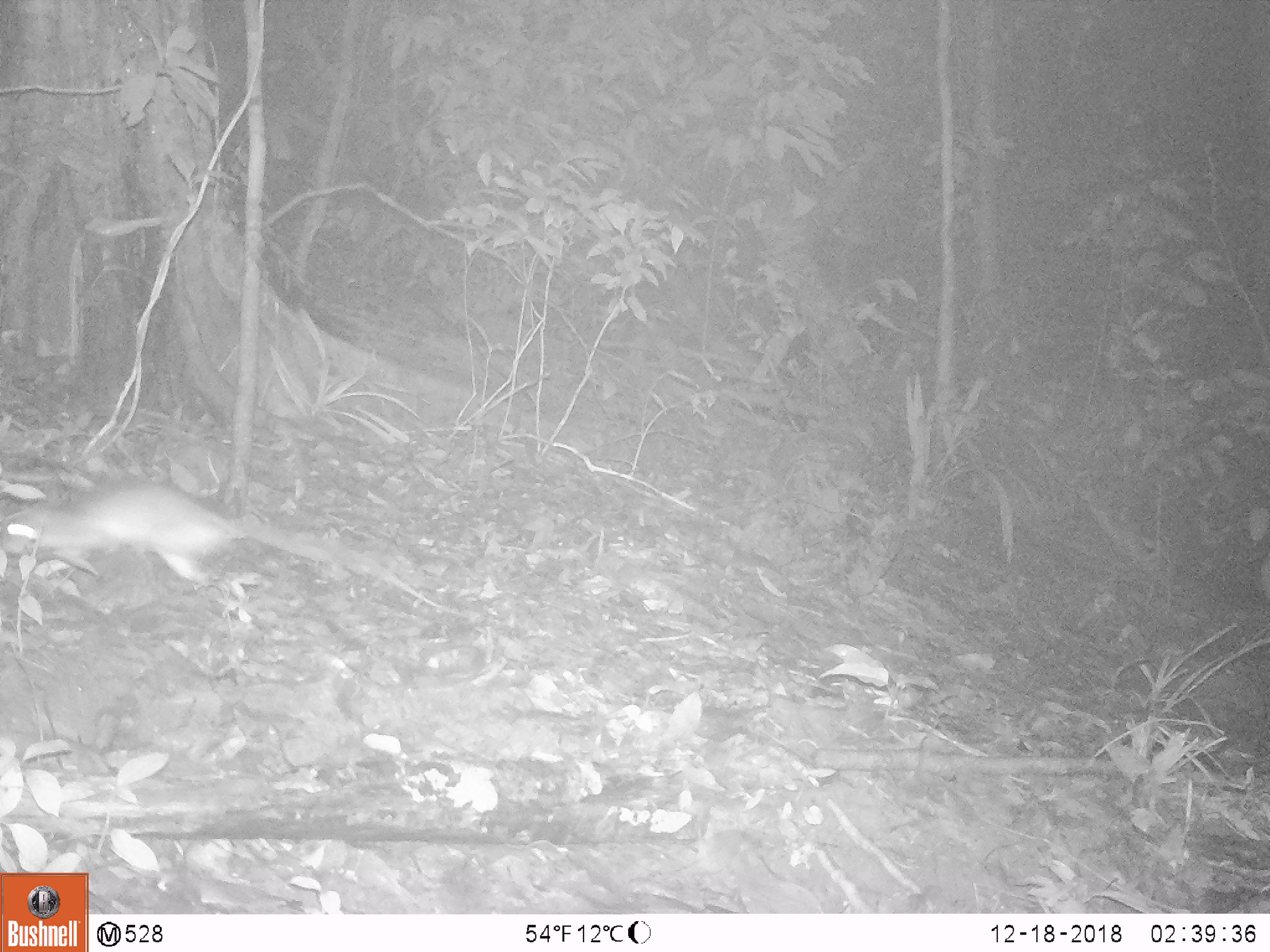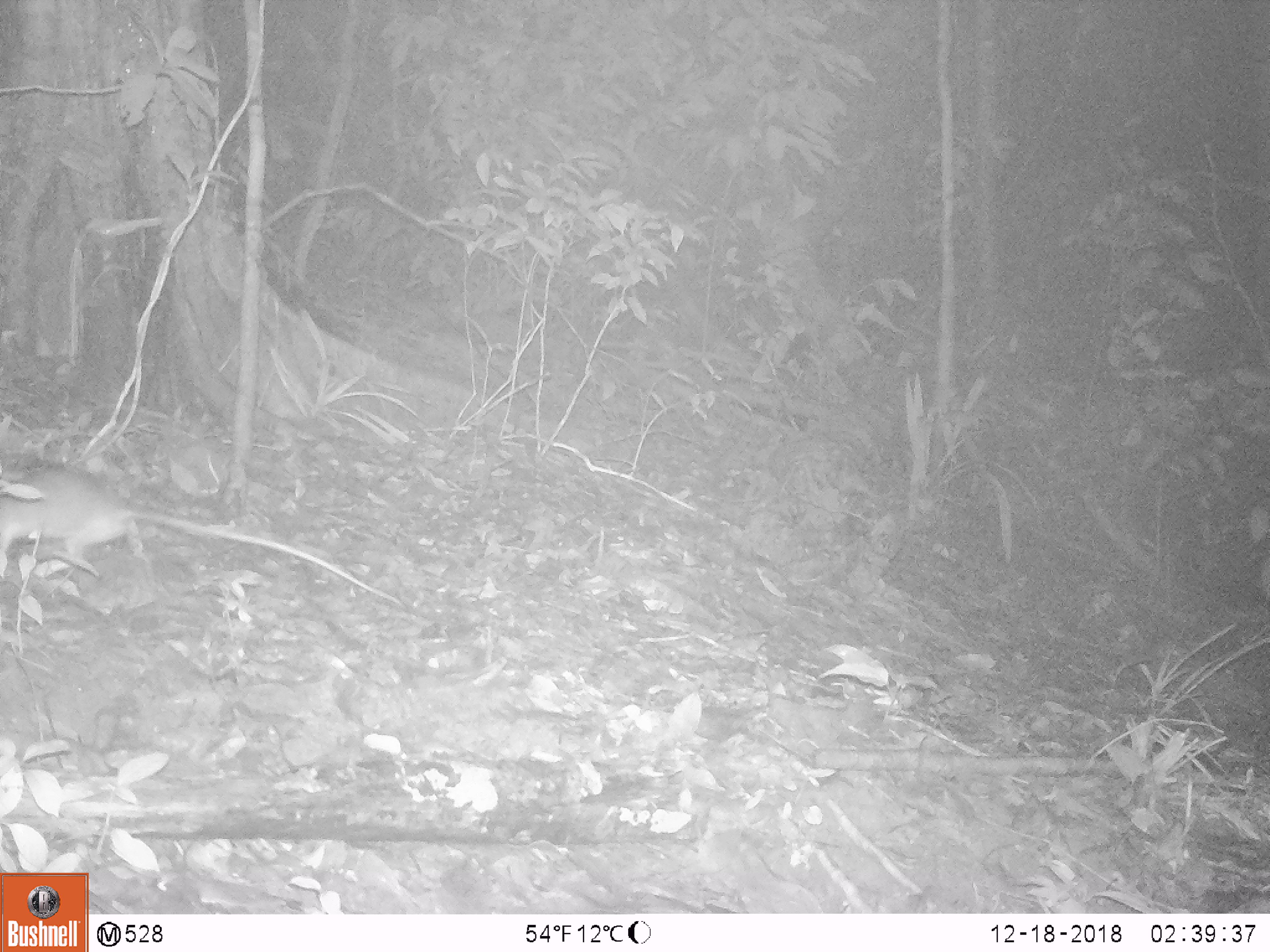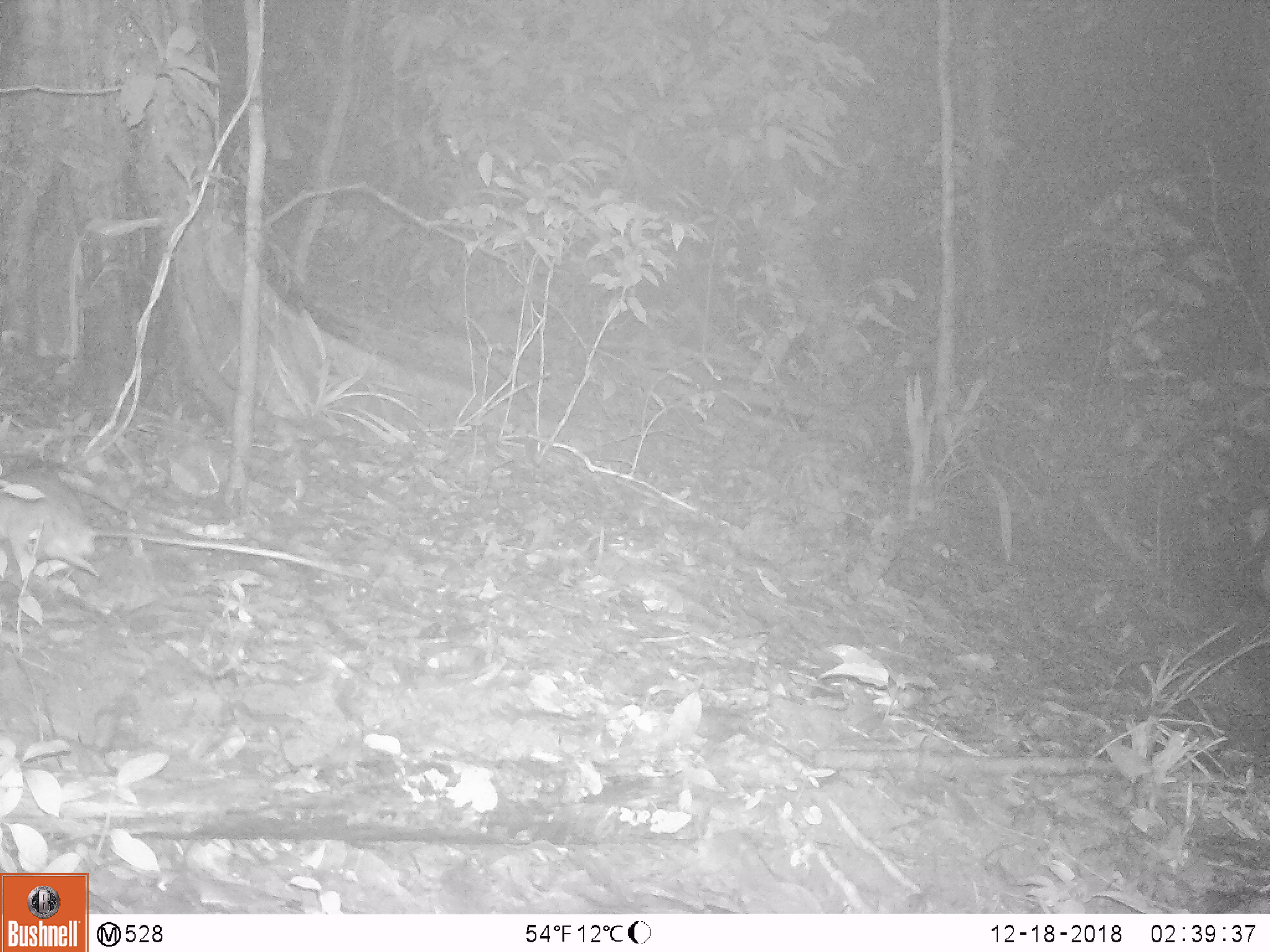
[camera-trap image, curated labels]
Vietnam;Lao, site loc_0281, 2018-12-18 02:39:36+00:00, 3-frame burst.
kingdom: Animalia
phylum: Chordata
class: Mammalia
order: Rodentia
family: Muridae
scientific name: Muridae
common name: old-world mice and rats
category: unidentified murid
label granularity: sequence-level